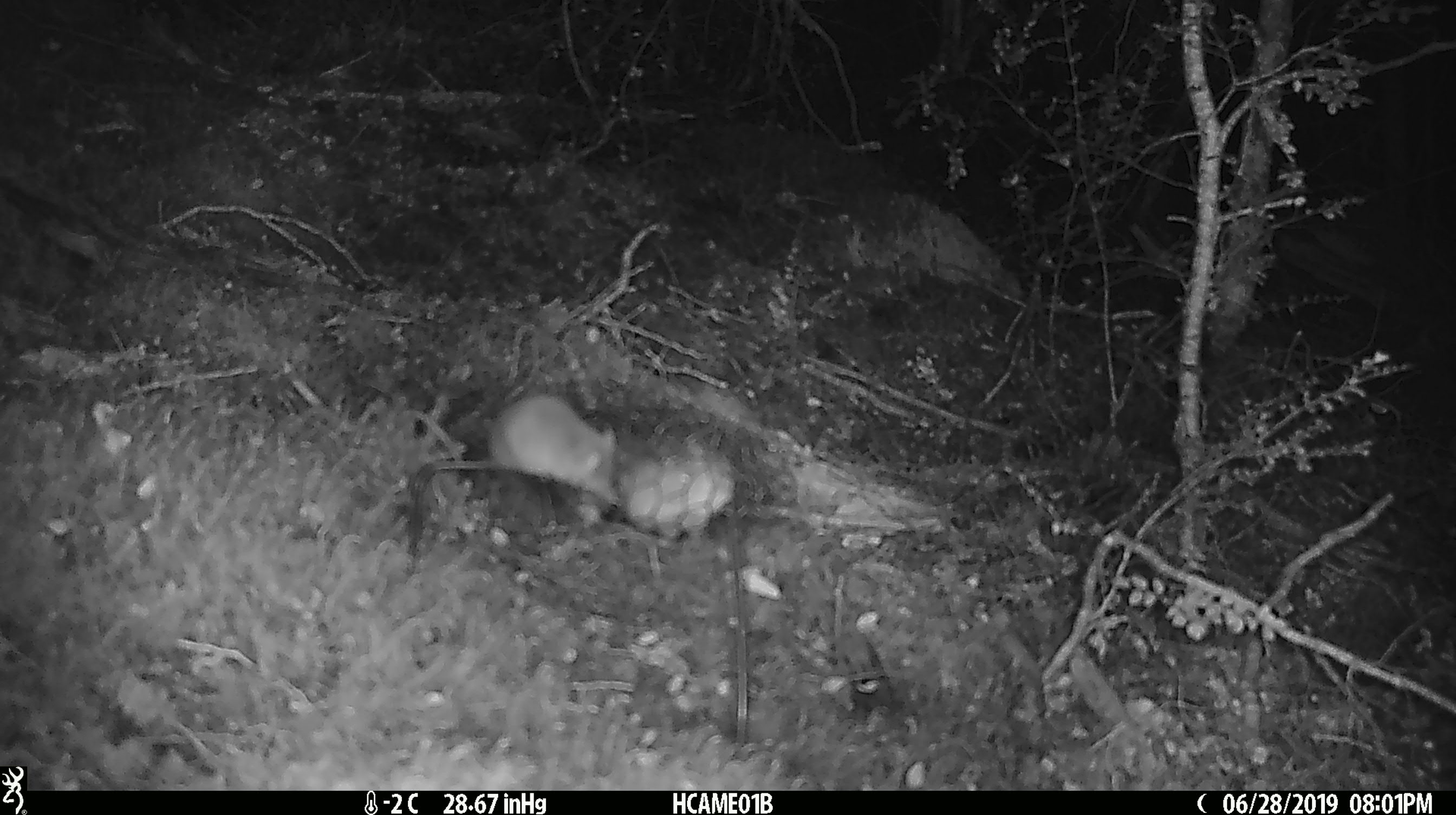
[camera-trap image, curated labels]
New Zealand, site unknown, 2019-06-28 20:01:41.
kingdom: Animalia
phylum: Chordata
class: Mammalia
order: Rodentia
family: Muridae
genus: Mus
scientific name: Mus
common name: mouse